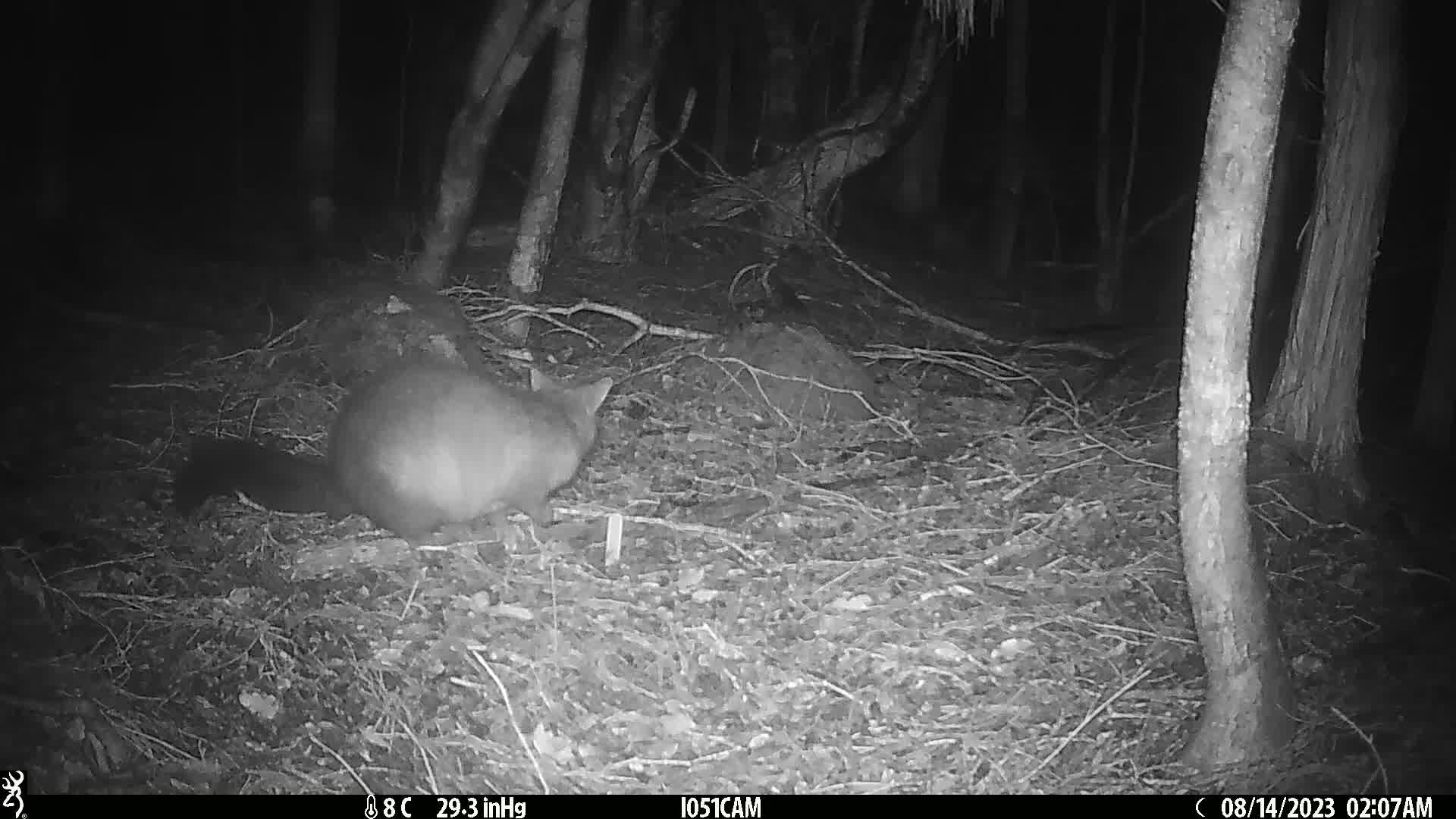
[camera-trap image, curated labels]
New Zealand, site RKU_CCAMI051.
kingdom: Animalia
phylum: Chordata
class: Mammalia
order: Diprotodontia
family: Phalangeridae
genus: Trichosurus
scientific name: Trichosurus vulpecula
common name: common brushtail possum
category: possum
Possum (common brushtail possum) (Trichosurus vulpecula).